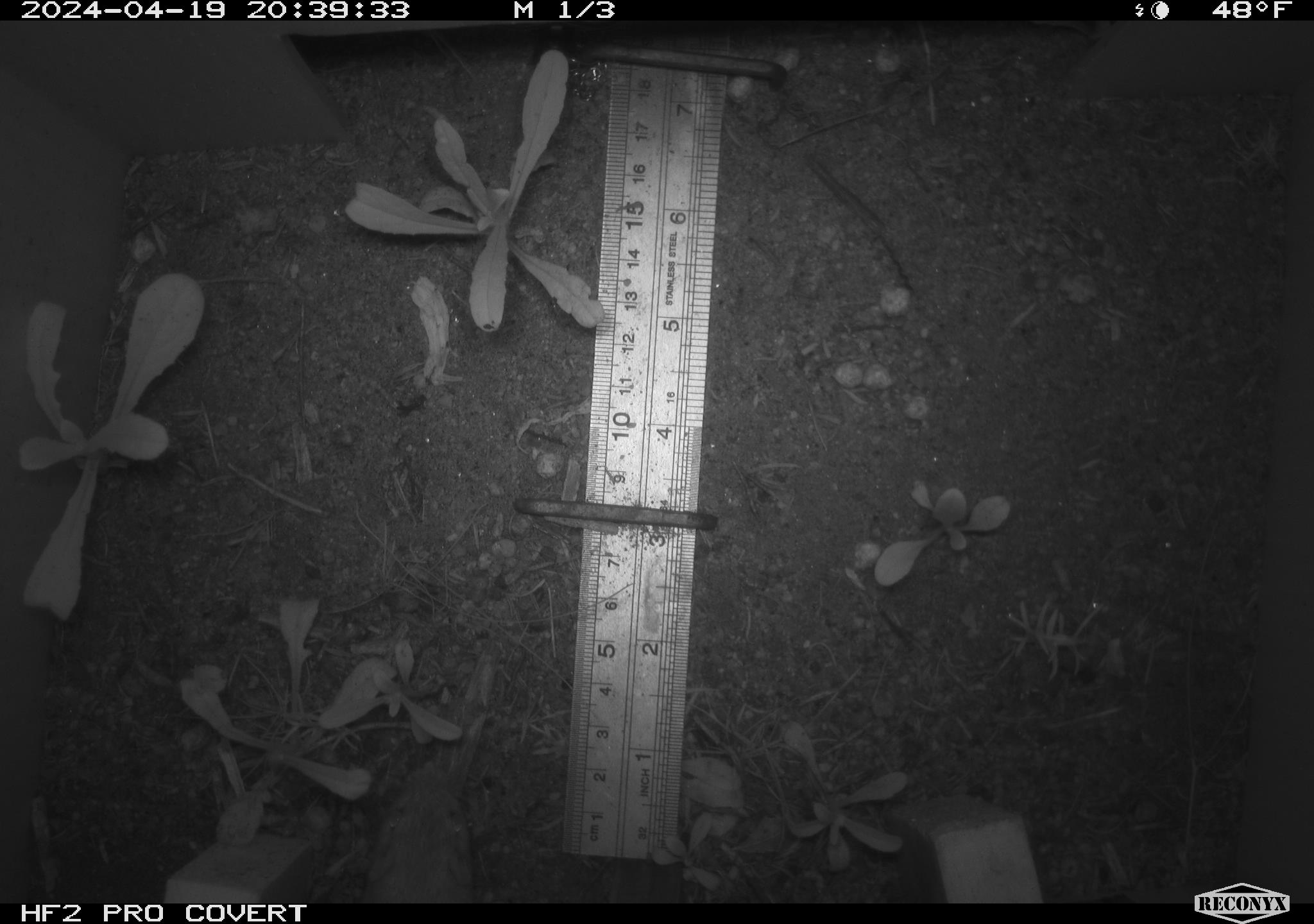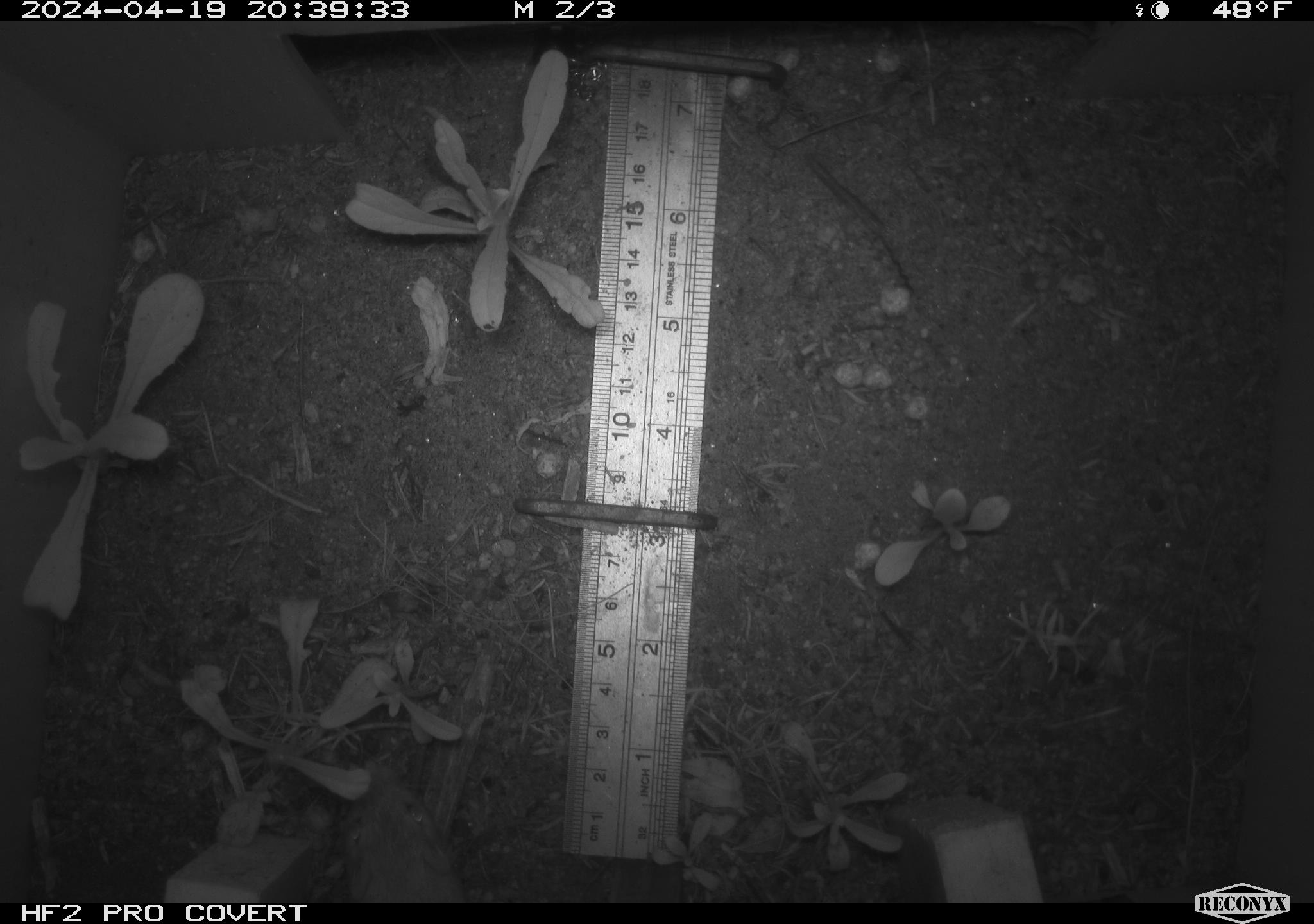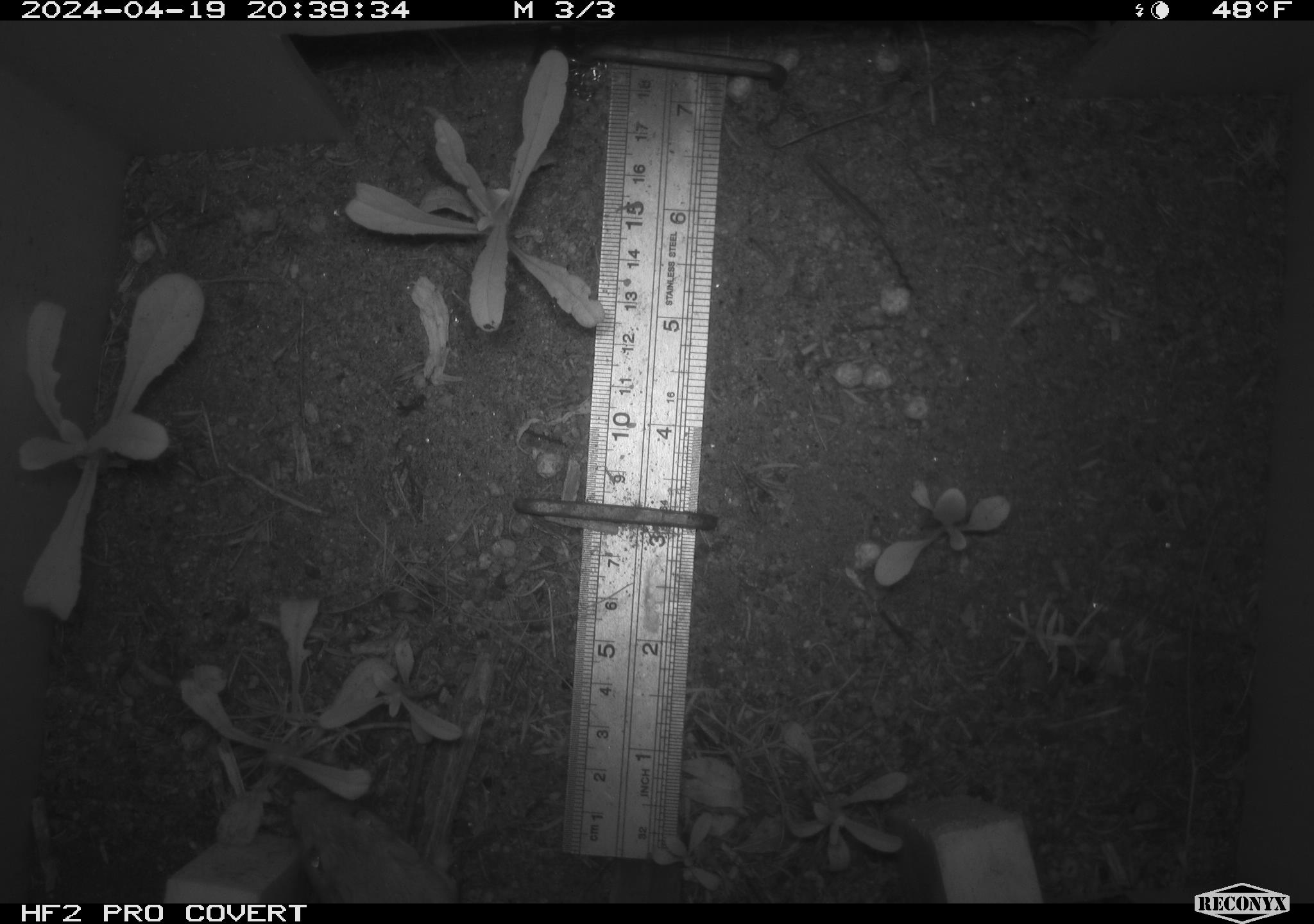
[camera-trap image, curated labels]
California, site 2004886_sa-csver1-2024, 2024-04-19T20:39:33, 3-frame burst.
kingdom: Animalia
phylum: Chordata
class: Mammalia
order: Rodentia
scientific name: Rodentia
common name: rodent